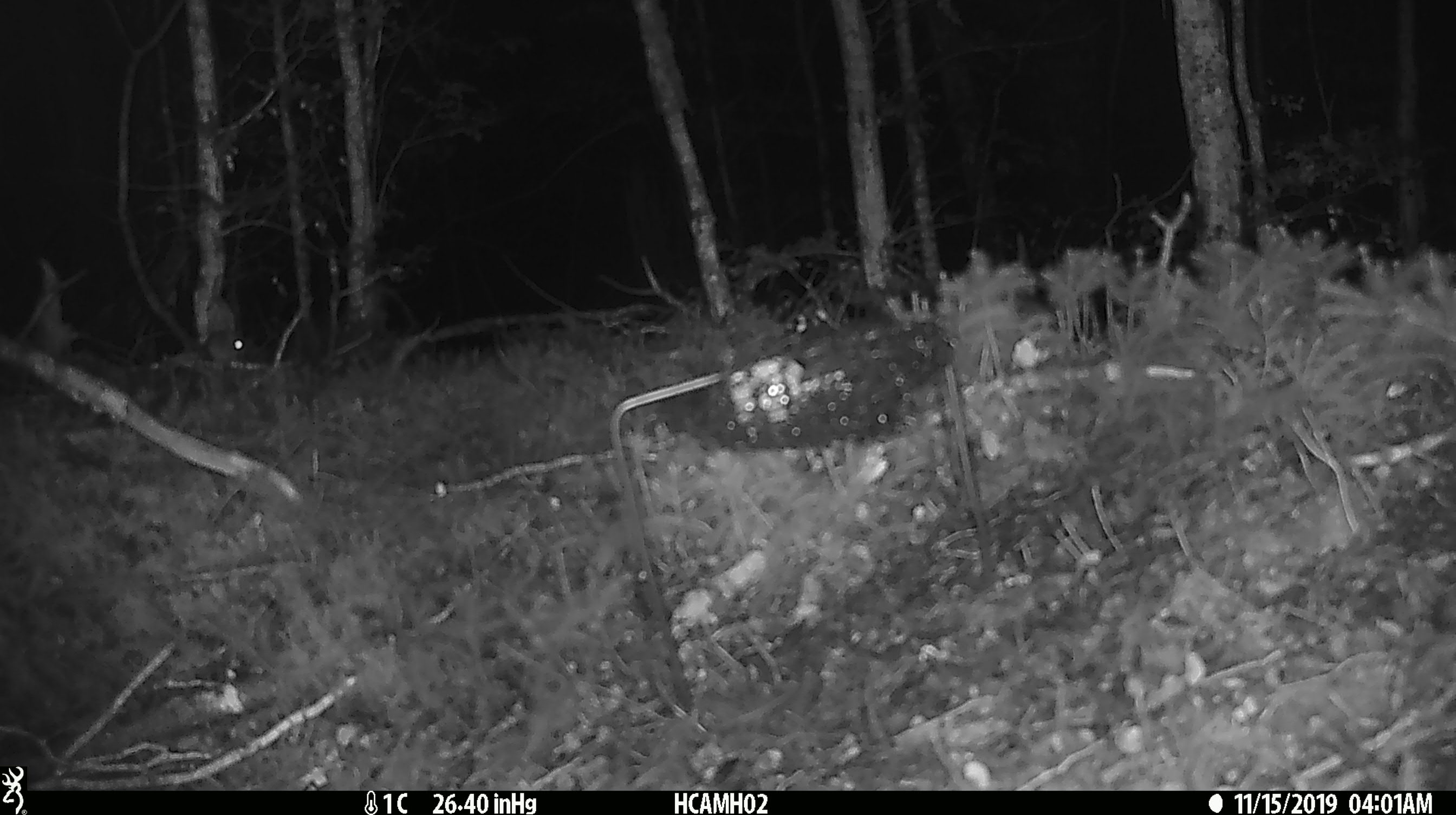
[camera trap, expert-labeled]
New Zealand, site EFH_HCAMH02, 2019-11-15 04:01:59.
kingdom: Animalia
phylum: Chordata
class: Mammalia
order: Rodentia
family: Muridae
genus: Mus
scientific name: Mus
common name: mouse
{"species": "mouse (Mus)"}